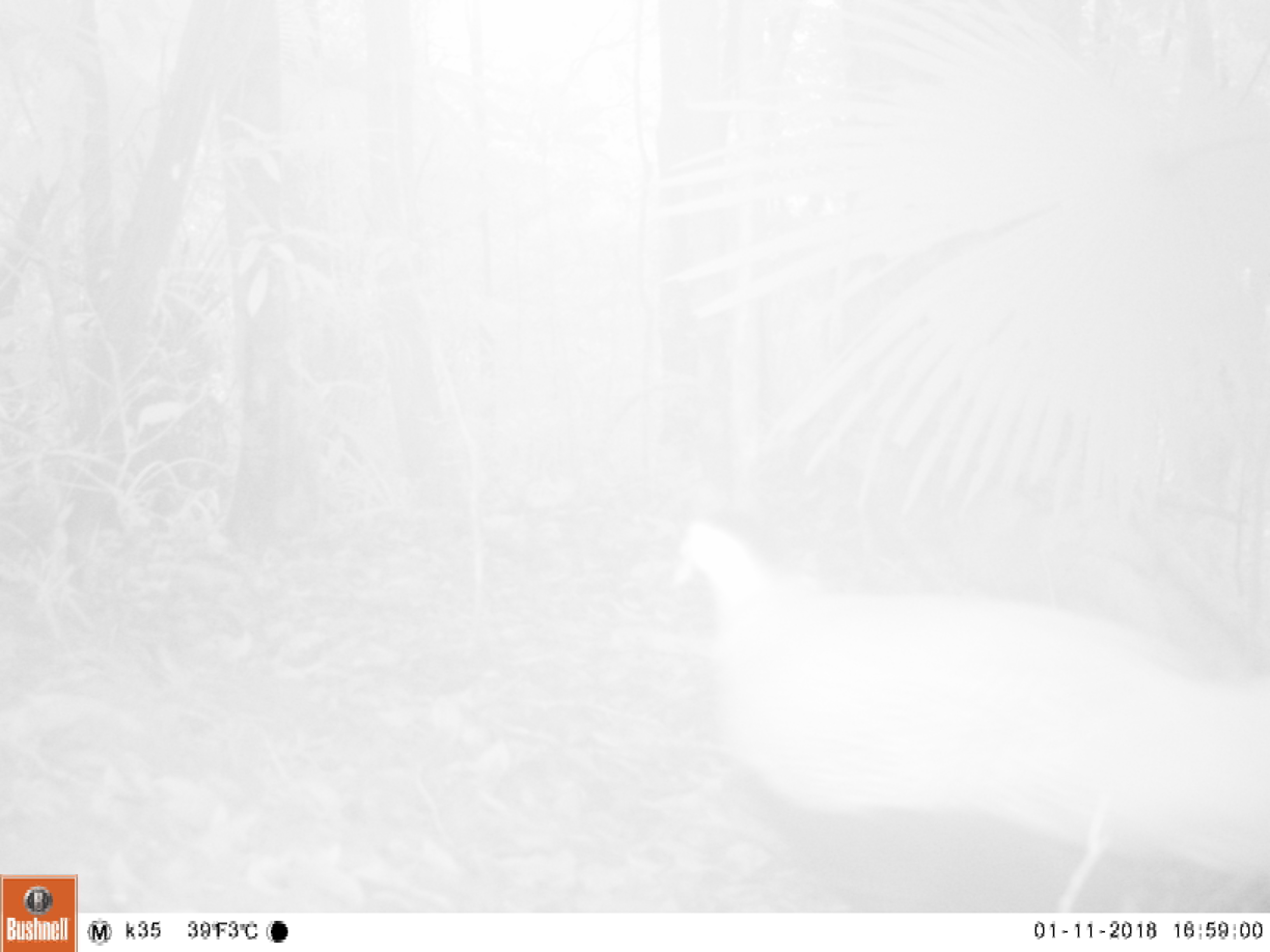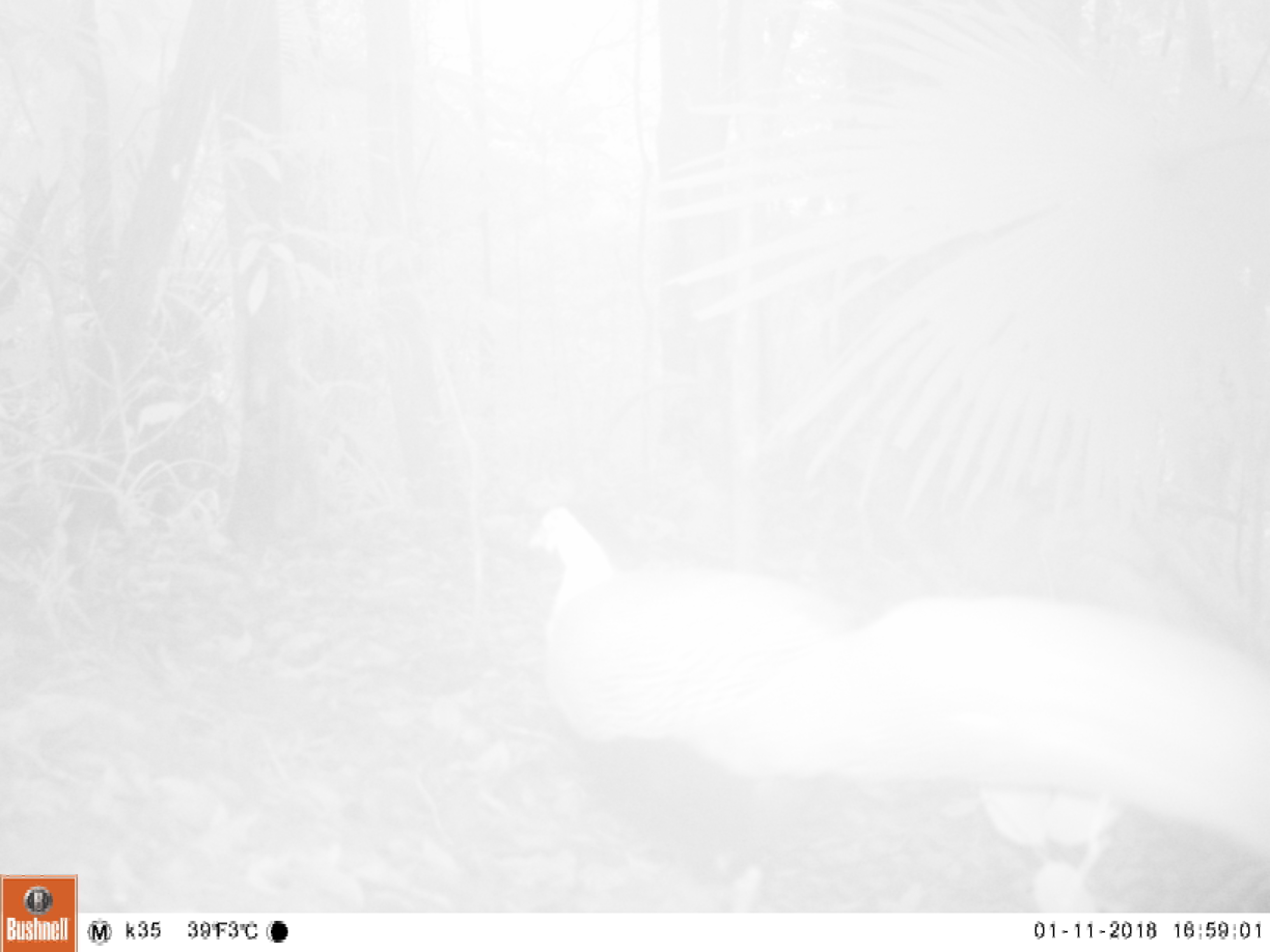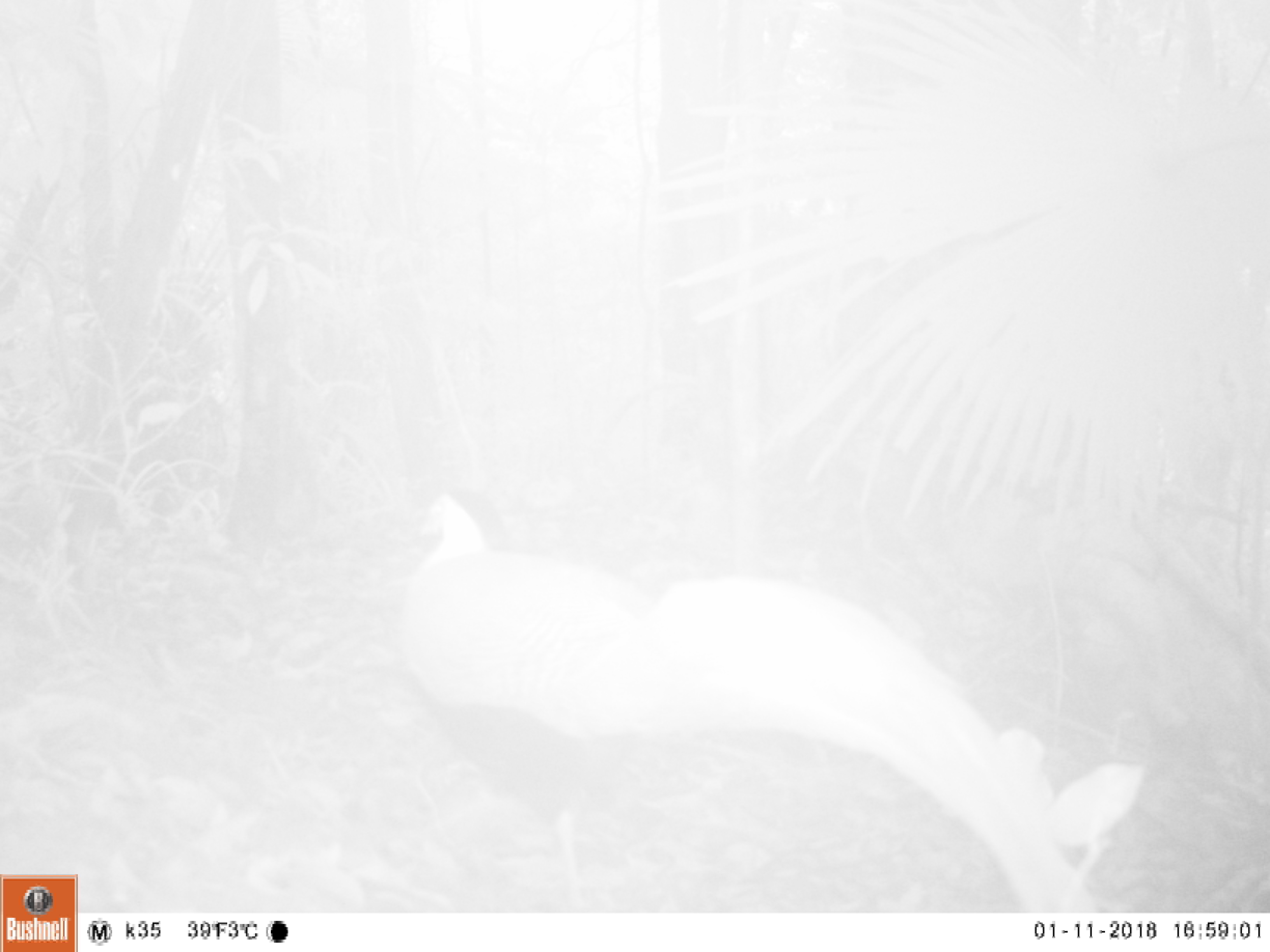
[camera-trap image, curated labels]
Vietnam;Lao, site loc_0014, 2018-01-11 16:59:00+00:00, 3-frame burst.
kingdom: Animalia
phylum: Chordata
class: Aves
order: Galliformes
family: Phasianidae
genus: Lophura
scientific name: Lophura nycthemera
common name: silver pheasant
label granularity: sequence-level